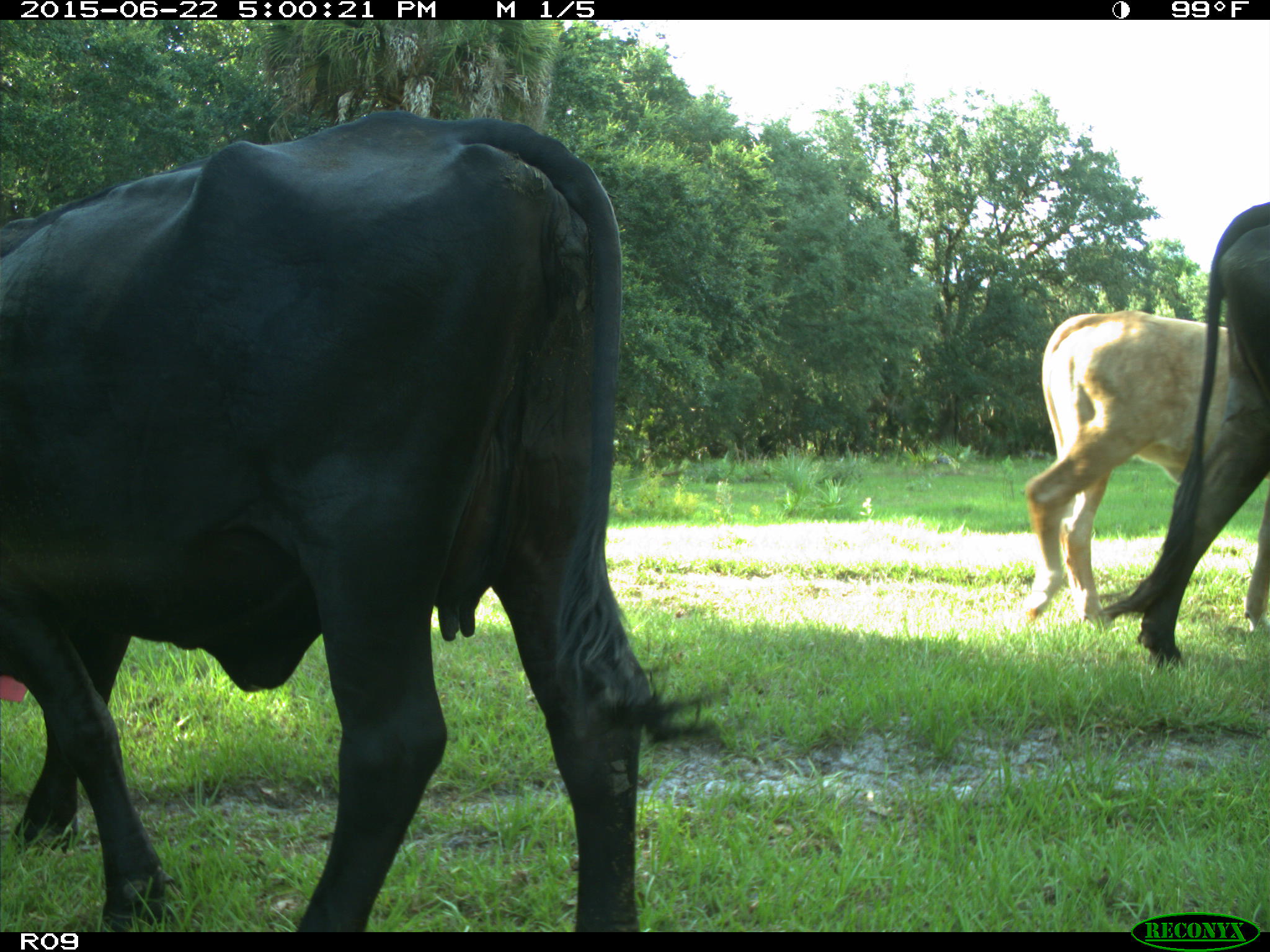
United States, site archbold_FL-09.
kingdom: Animalia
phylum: Chordata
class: Mammalia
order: Artiodactyla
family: Bovidae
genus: Bos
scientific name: Bos taurus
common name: domestic cow